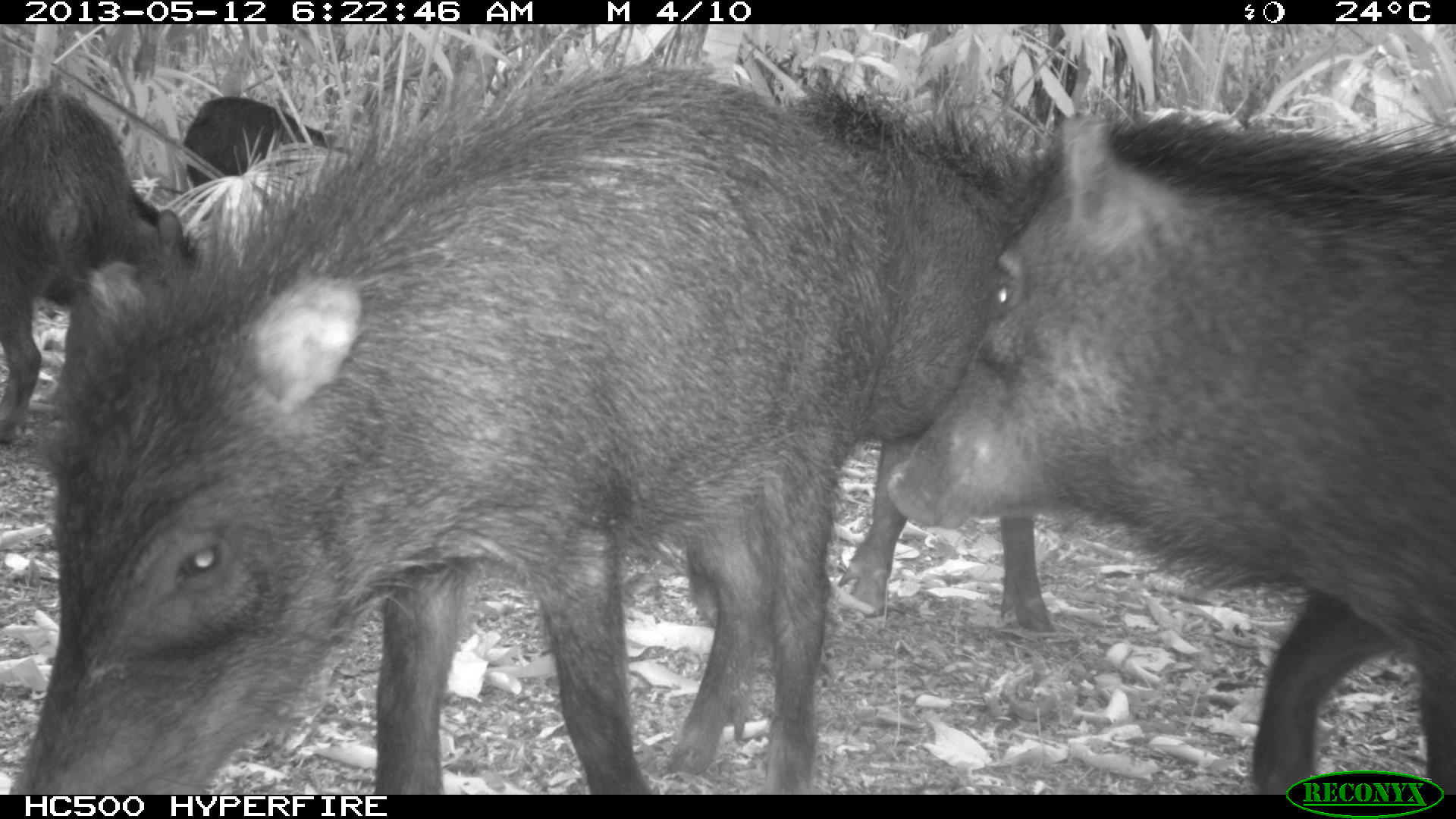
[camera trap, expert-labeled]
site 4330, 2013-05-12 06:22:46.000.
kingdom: Animalia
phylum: Chordata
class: Mammalia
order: Artiodactyla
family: Tayassuidae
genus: Tayassu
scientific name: Tayassu pecari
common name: white-lipped peccary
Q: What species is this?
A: Tayassu pecari (white-lipped peccary).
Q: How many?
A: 5.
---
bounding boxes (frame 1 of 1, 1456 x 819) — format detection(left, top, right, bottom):
tayassu pecari: detection(1, 49, 902, 793); detection(879, 98, 1456, 789); detection(686, 64, 1055, 633); detection(4, 85, 197, 443); detection(184, 94, 353, 215)